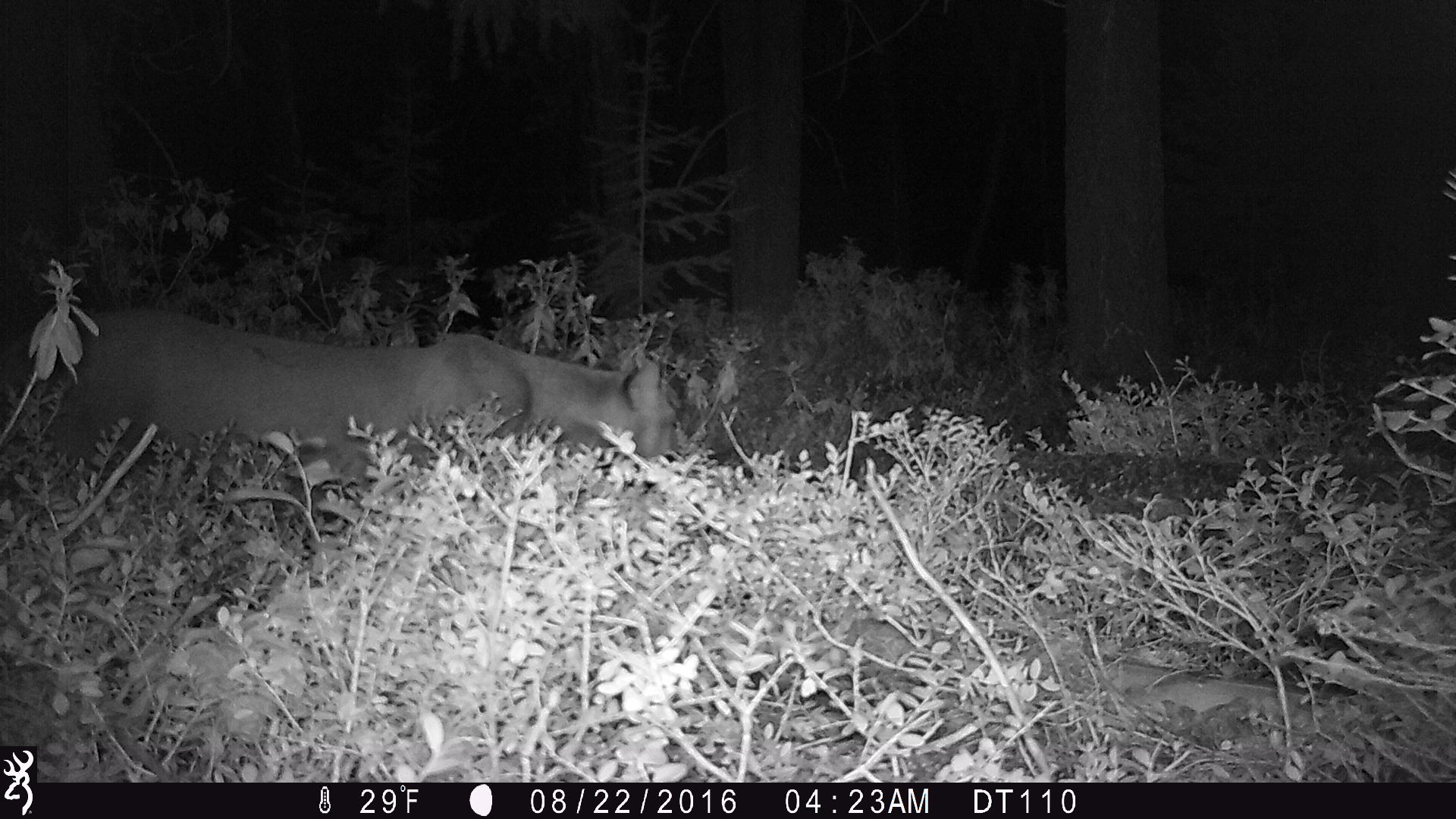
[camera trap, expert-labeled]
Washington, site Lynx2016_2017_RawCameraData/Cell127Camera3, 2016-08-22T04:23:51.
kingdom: Animalia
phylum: Chordata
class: Mammalia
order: Carnivora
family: Felidae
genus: Puma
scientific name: Puma concolor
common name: mountain lion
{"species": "Puma concolor (mountain lion)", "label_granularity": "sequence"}